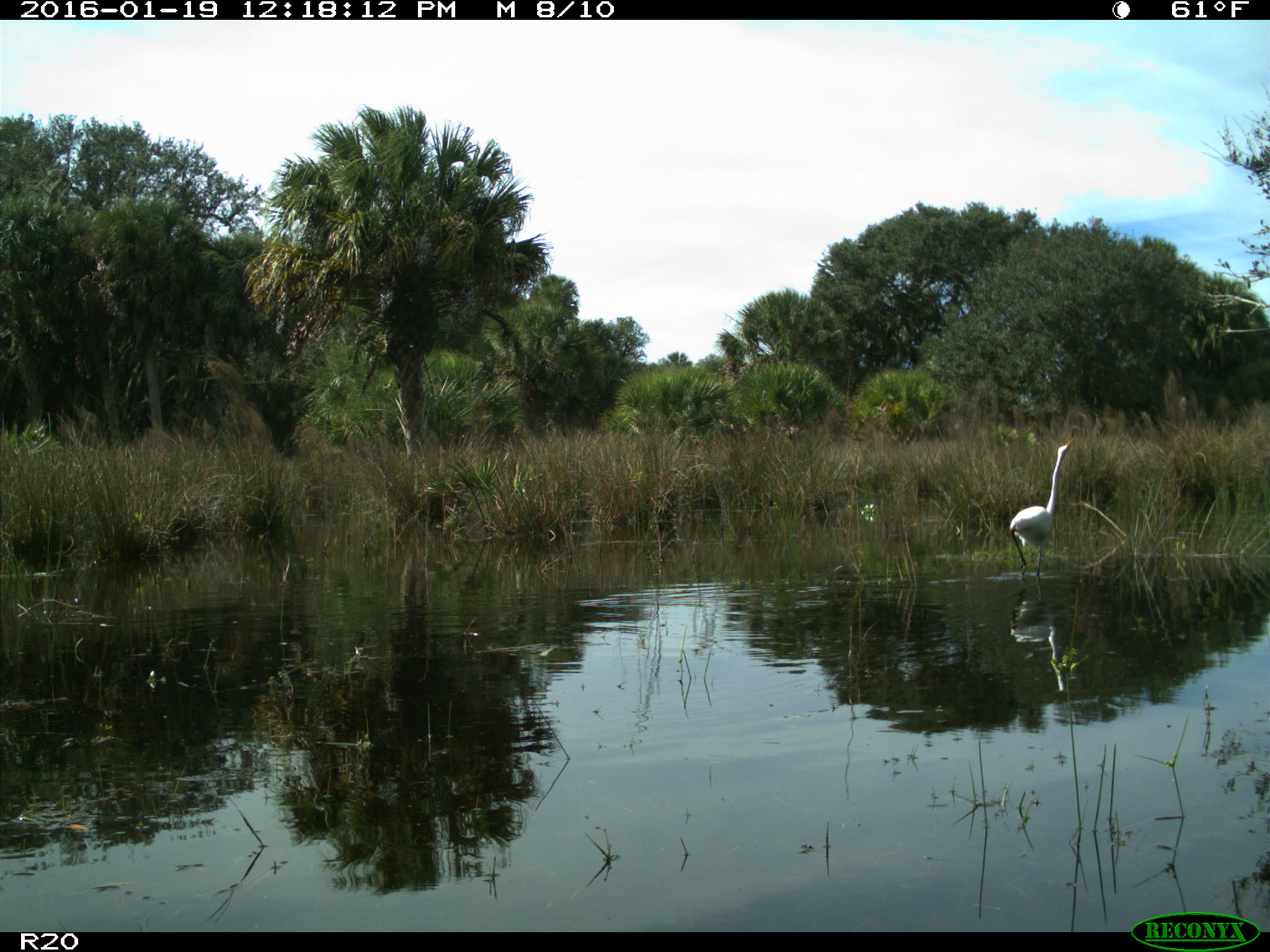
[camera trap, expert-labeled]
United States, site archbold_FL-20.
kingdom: Animalia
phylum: Chordata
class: Aves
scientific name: Aves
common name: birds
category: unidentified bird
Unidentified bird (birds) (Aves).